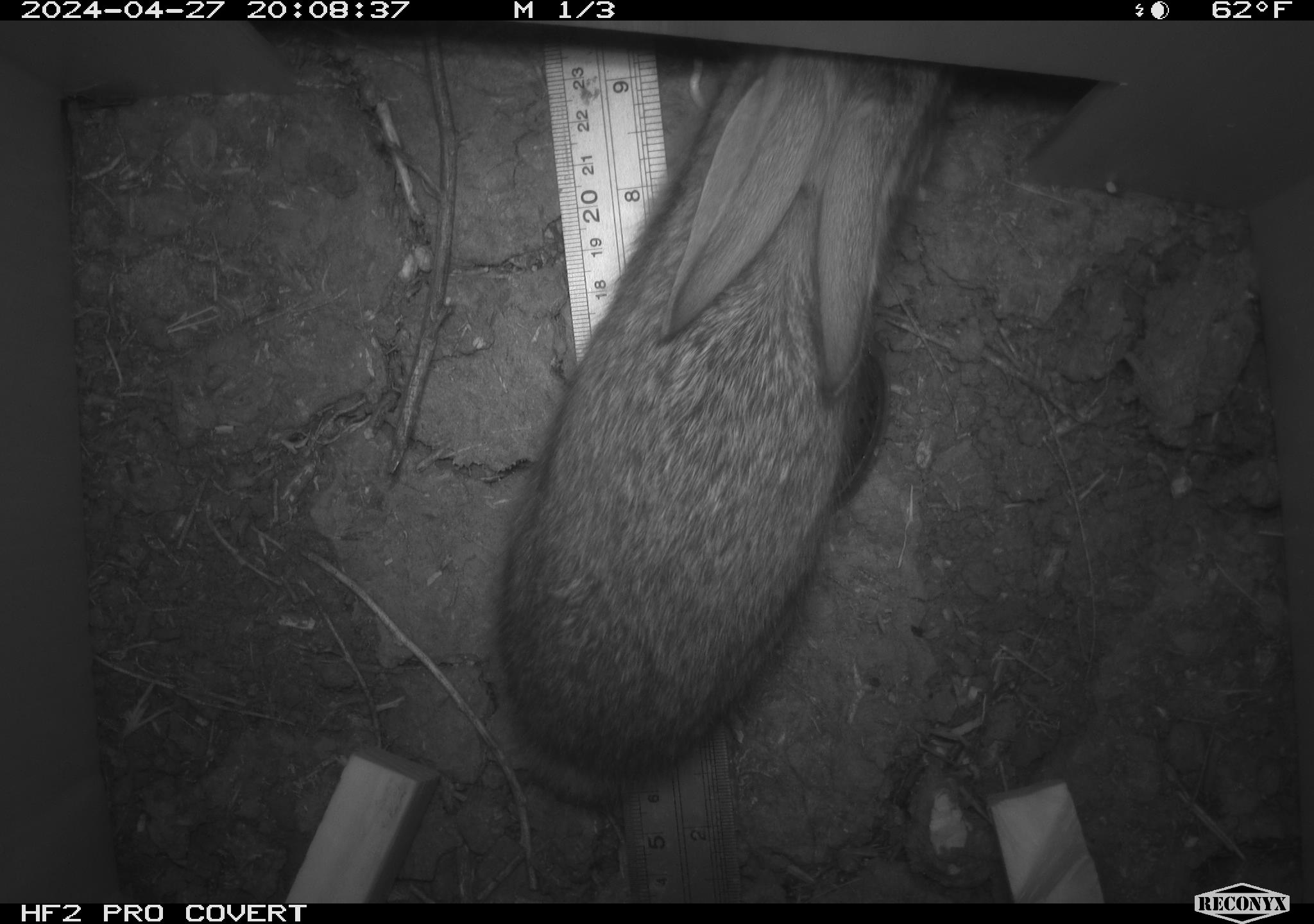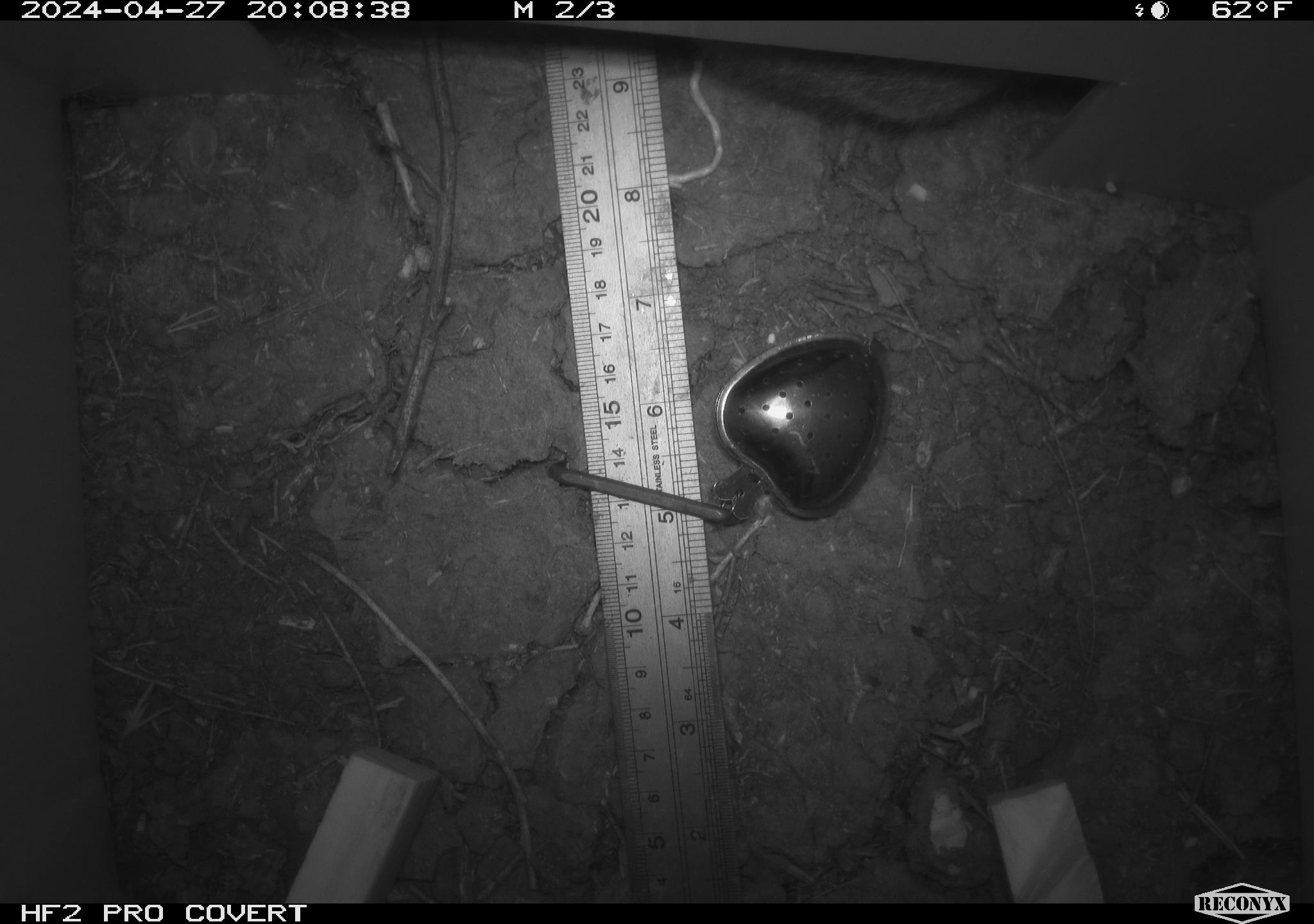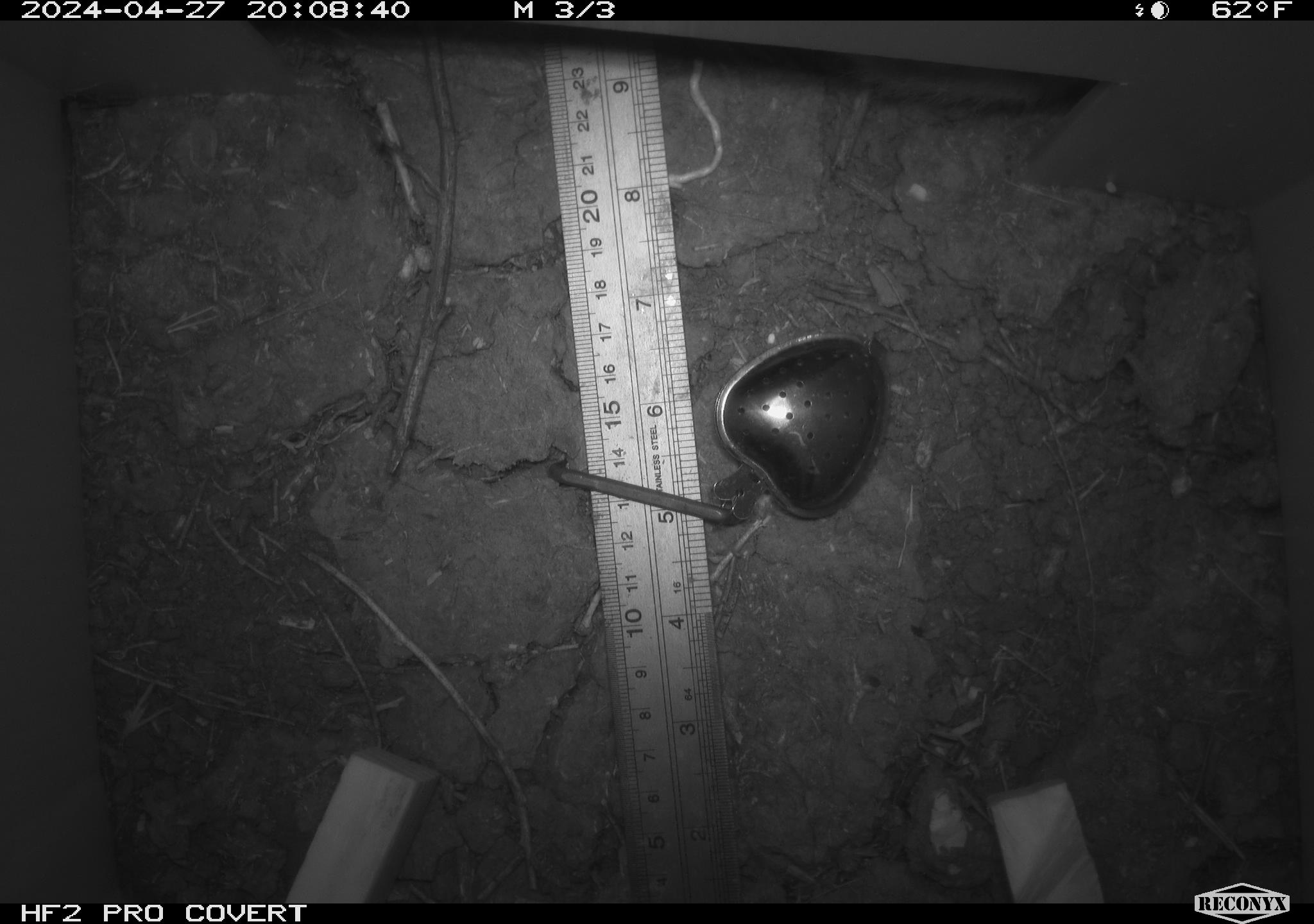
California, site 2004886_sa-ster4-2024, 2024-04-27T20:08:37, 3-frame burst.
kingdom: Animalia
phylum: Chordata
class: Mammalia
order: Lagomorpha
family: Leporidae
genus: Sylvilagus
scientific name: Sylvilagus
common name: cottontail rabbits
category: sylvilagus species